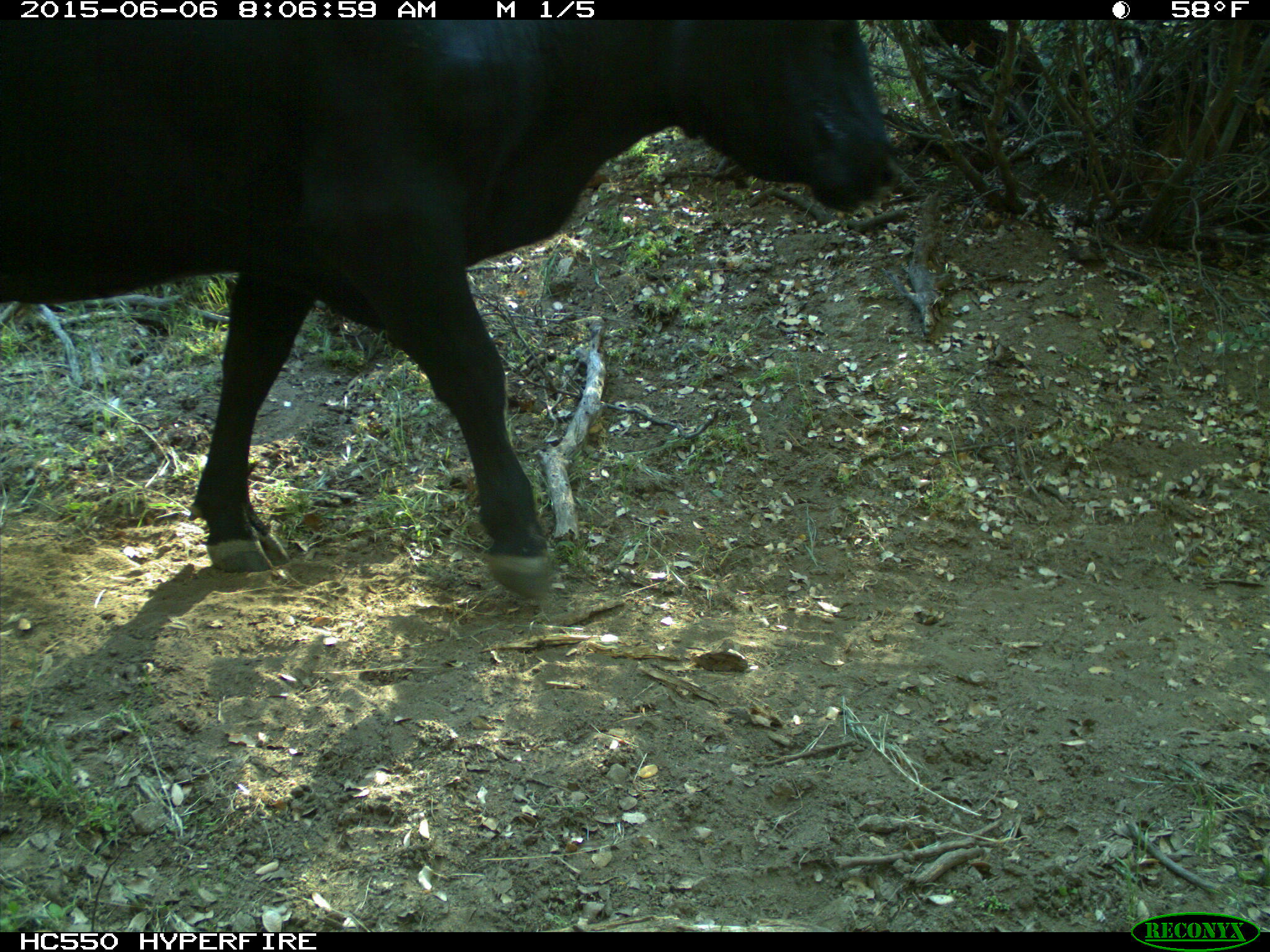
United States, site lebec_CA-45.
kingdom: Animalia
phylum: Chordata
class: Mammalia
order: Artiodactyla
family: Bovidae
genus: Bos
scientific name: Bos taurus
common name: domestic cow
Bos taurus (domestic cow).